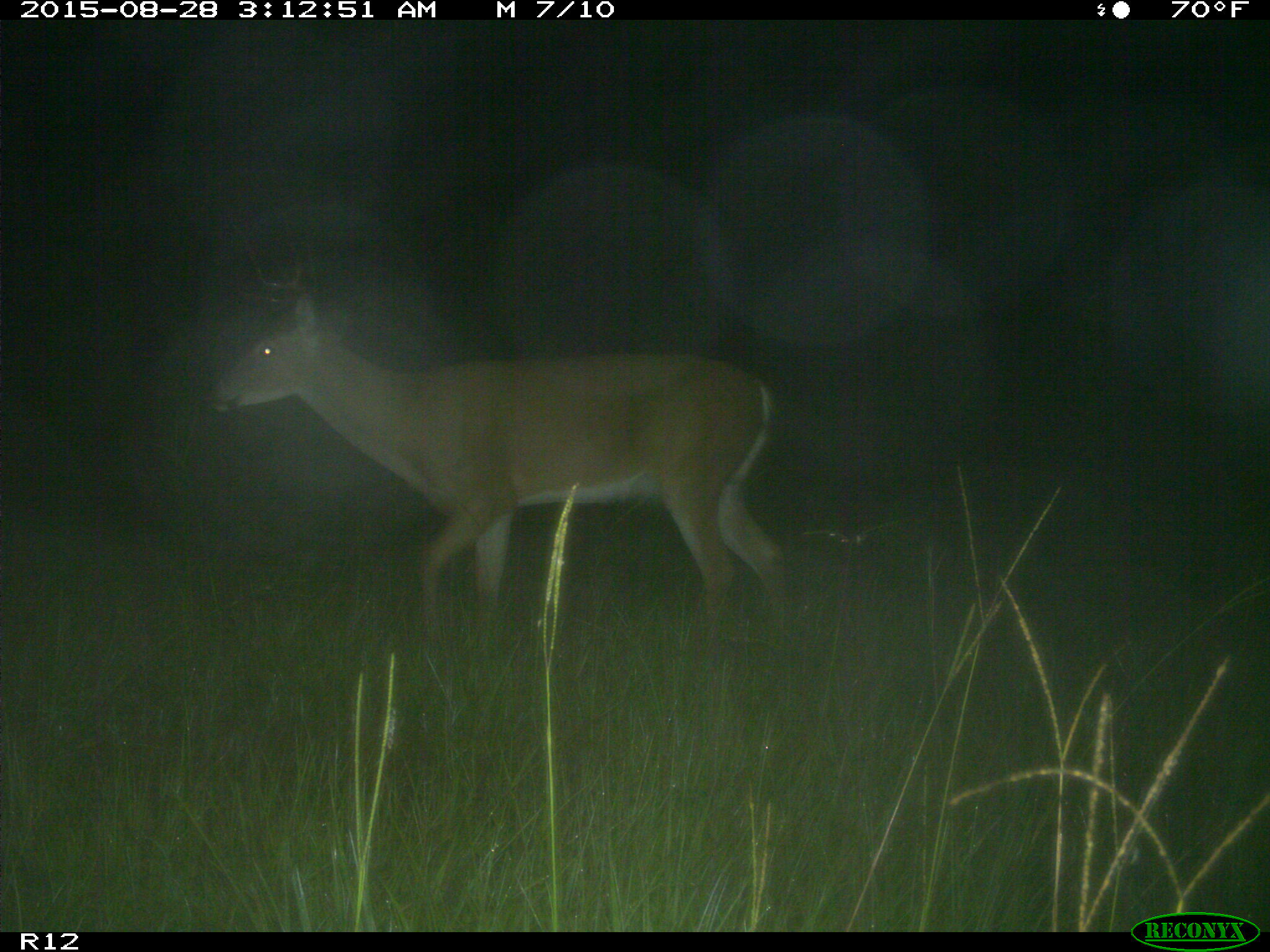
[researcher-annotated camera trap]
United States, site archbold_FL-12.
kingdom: Animalia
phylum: Chordata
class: Mammalia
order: Artiodactyla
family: Cervidae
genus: Odocoileus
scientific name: Odocoileus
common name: deer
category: unidentified deer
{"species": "unidentified deer (deer) (Odocoileus)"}